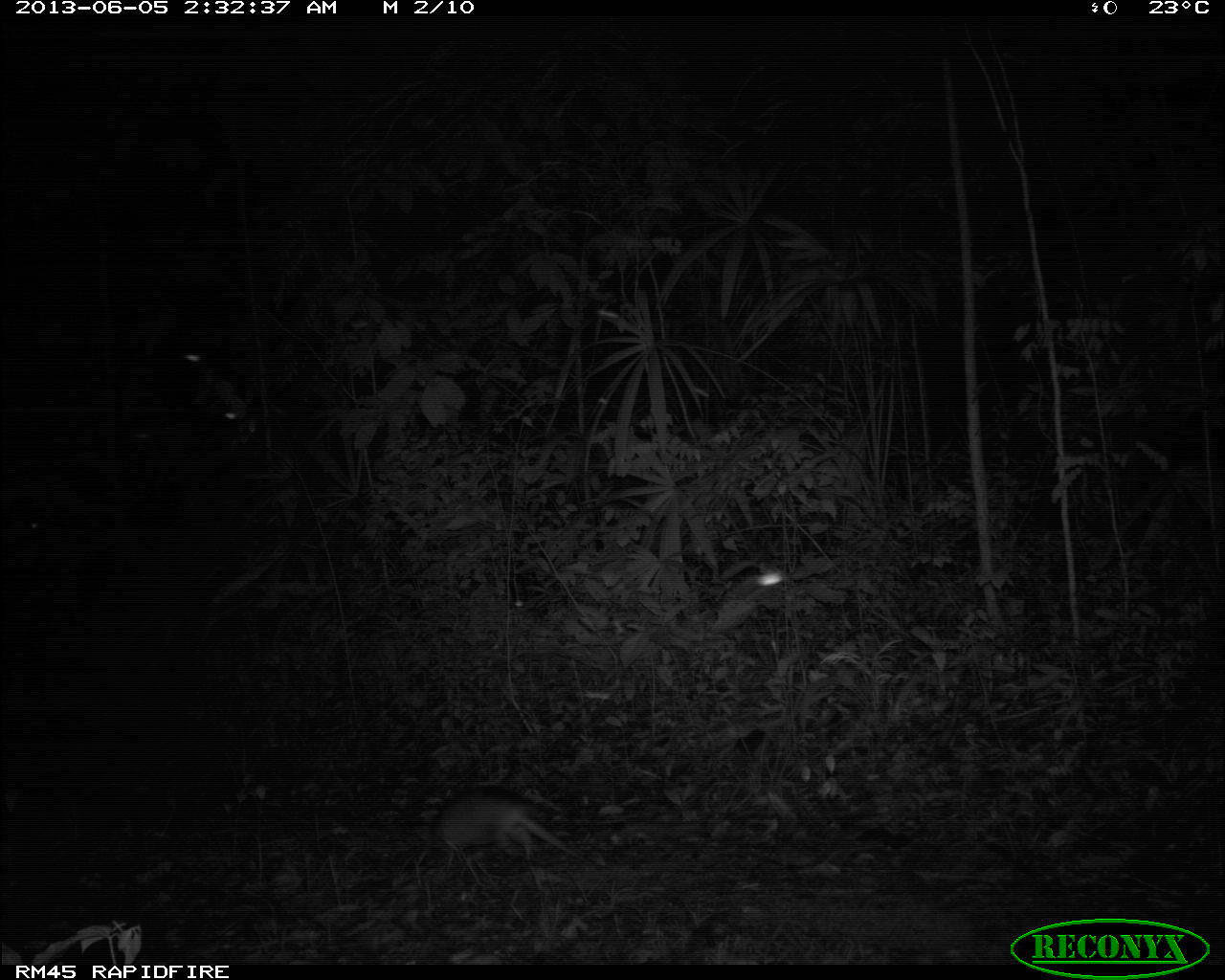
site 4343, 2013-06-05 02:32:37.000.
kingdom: Animalia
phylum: Chordata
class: Mammalia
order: Cingulata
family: Dasypodidae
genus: Dasypus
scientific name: Dasypus novemcinctus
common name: nine-banded armadillo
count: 1